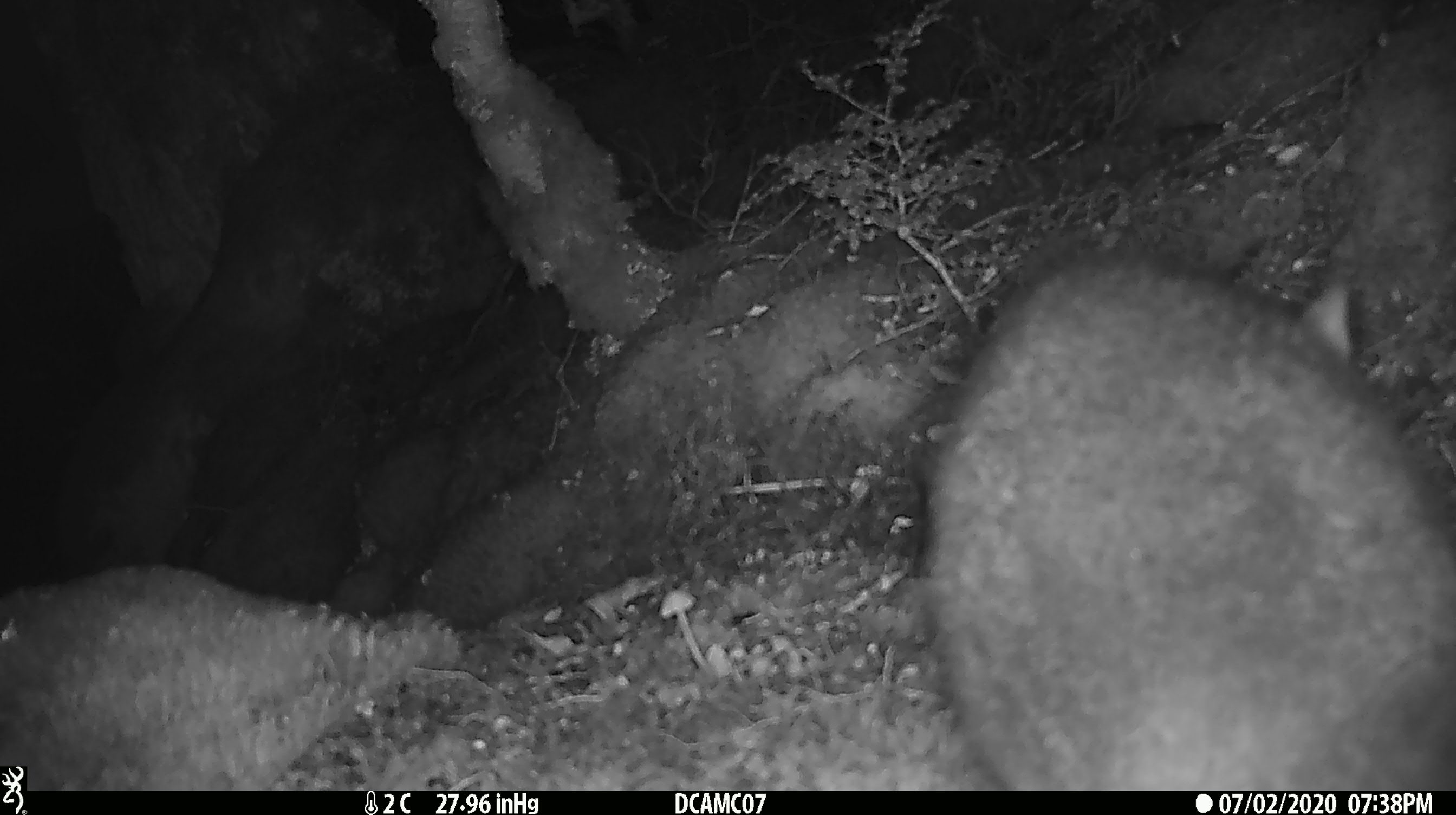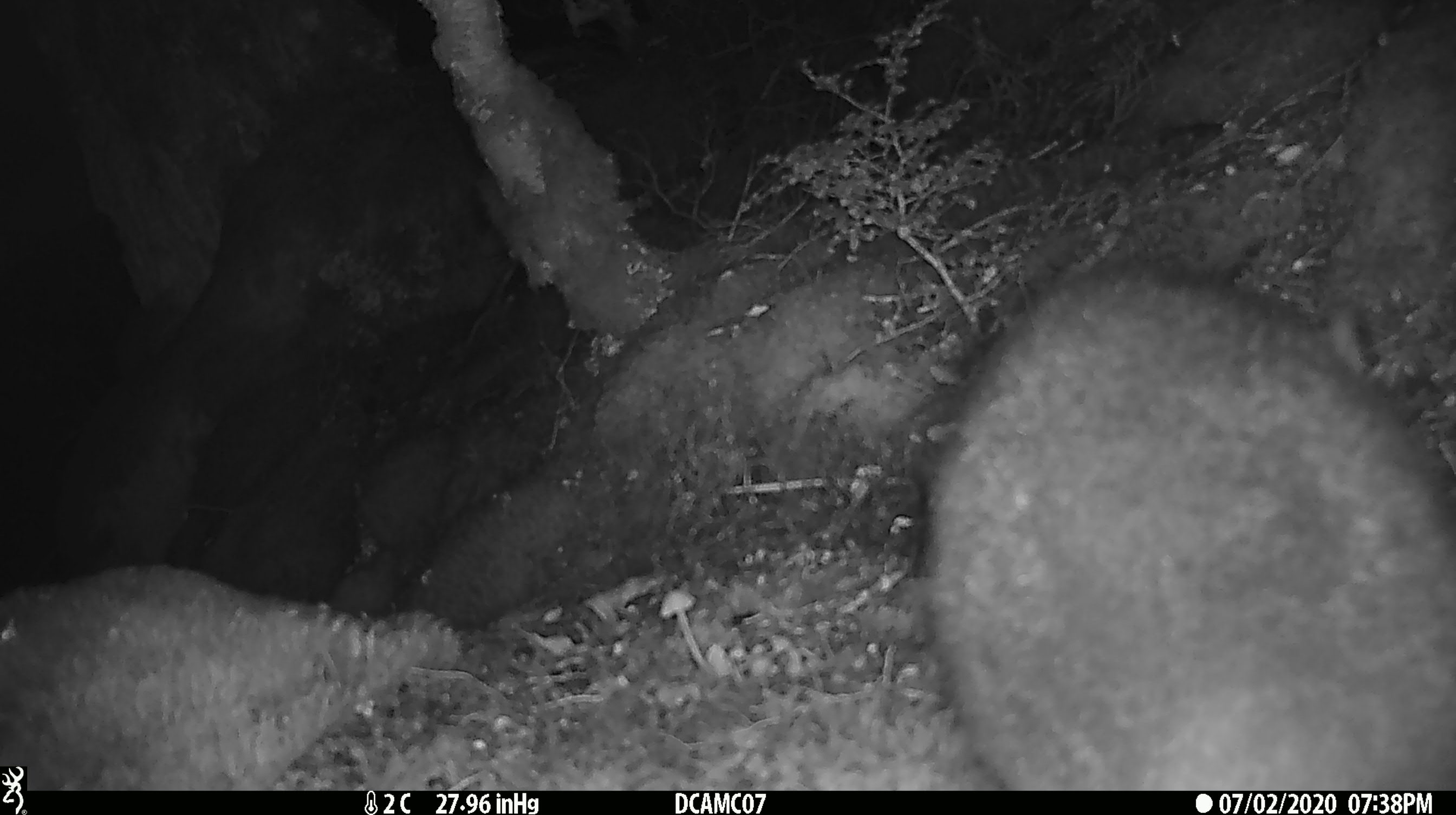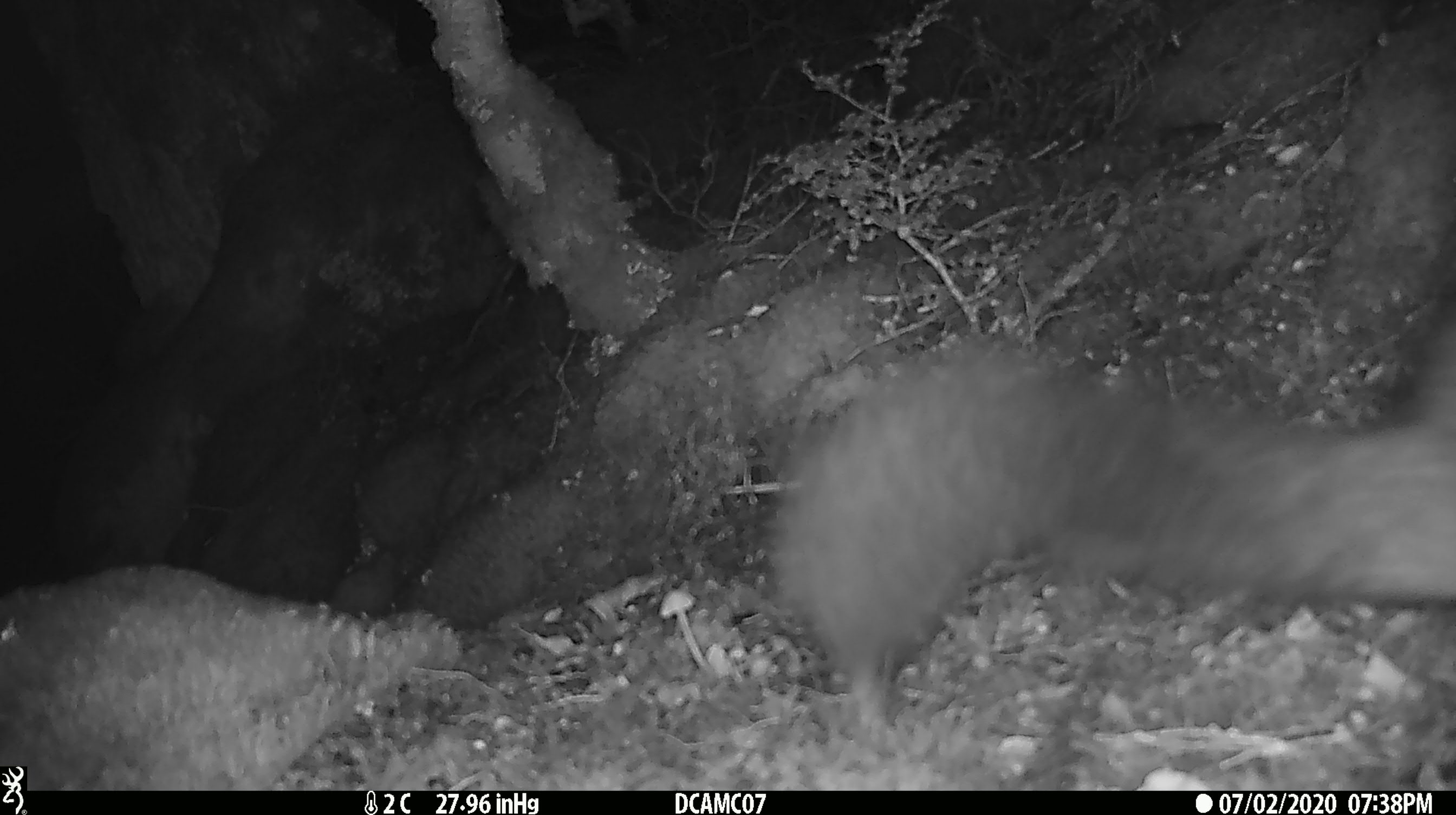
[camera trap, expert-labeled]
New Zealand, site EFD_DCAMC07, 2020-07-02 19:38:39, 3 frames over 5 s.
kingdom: Animalia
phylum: Chordata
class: Mammalia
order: Diprotodontia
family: Phalangeridae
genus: Trichosurus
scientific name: Trichosurus vulpecula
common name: common brushtail possum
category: possum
Possum (common brushtail possum) (Trichosurus vulpecula).